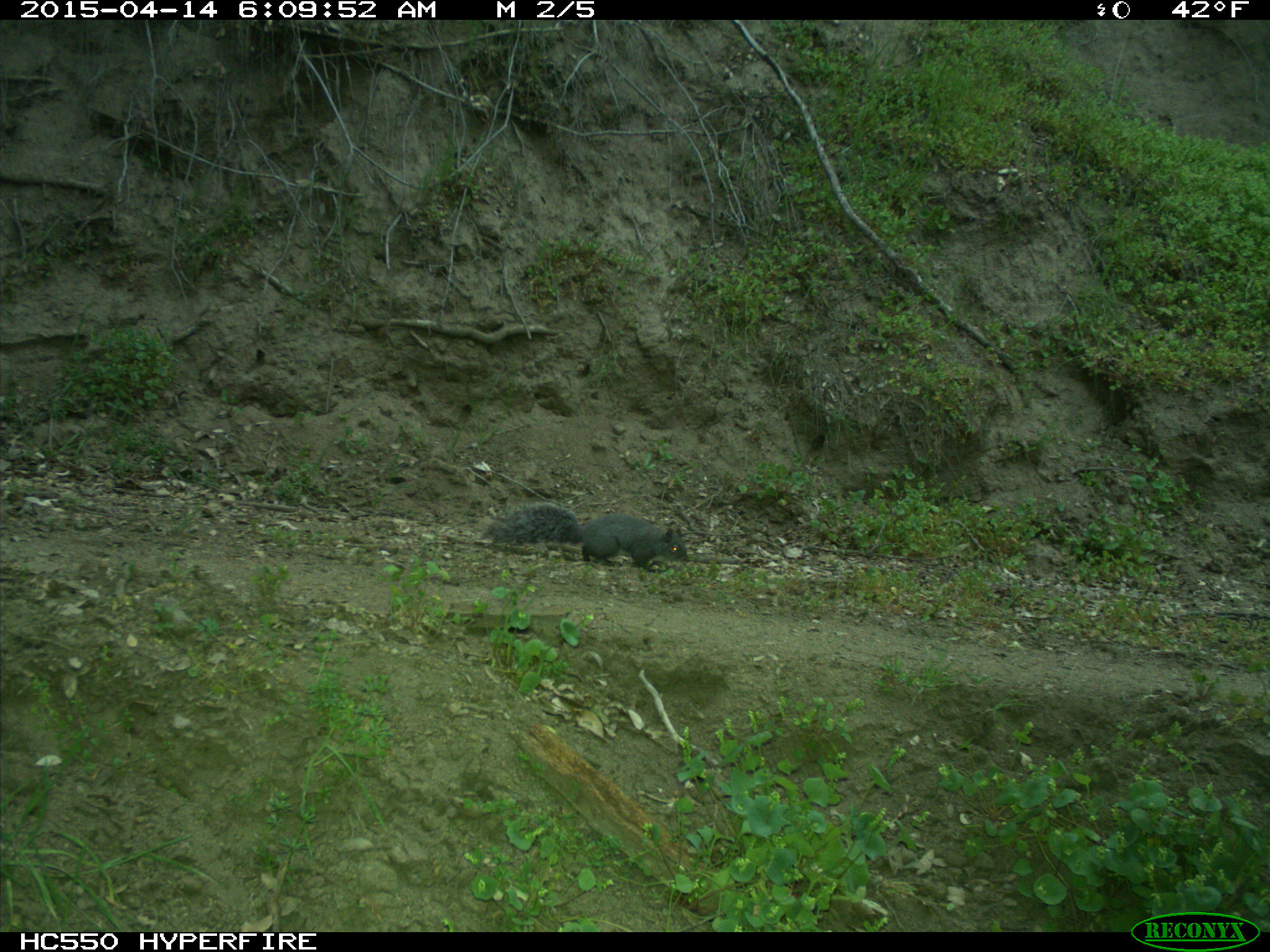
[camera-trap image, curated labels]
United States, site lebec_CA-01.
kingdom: Animalia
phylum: Chordata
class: Mammalia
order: Rodentia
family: Sciuridae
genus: Sciurus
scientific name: Sciurus carolinensis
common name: eastern gray squirrel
Sciurus carolinensis (eastern gray squirrel).